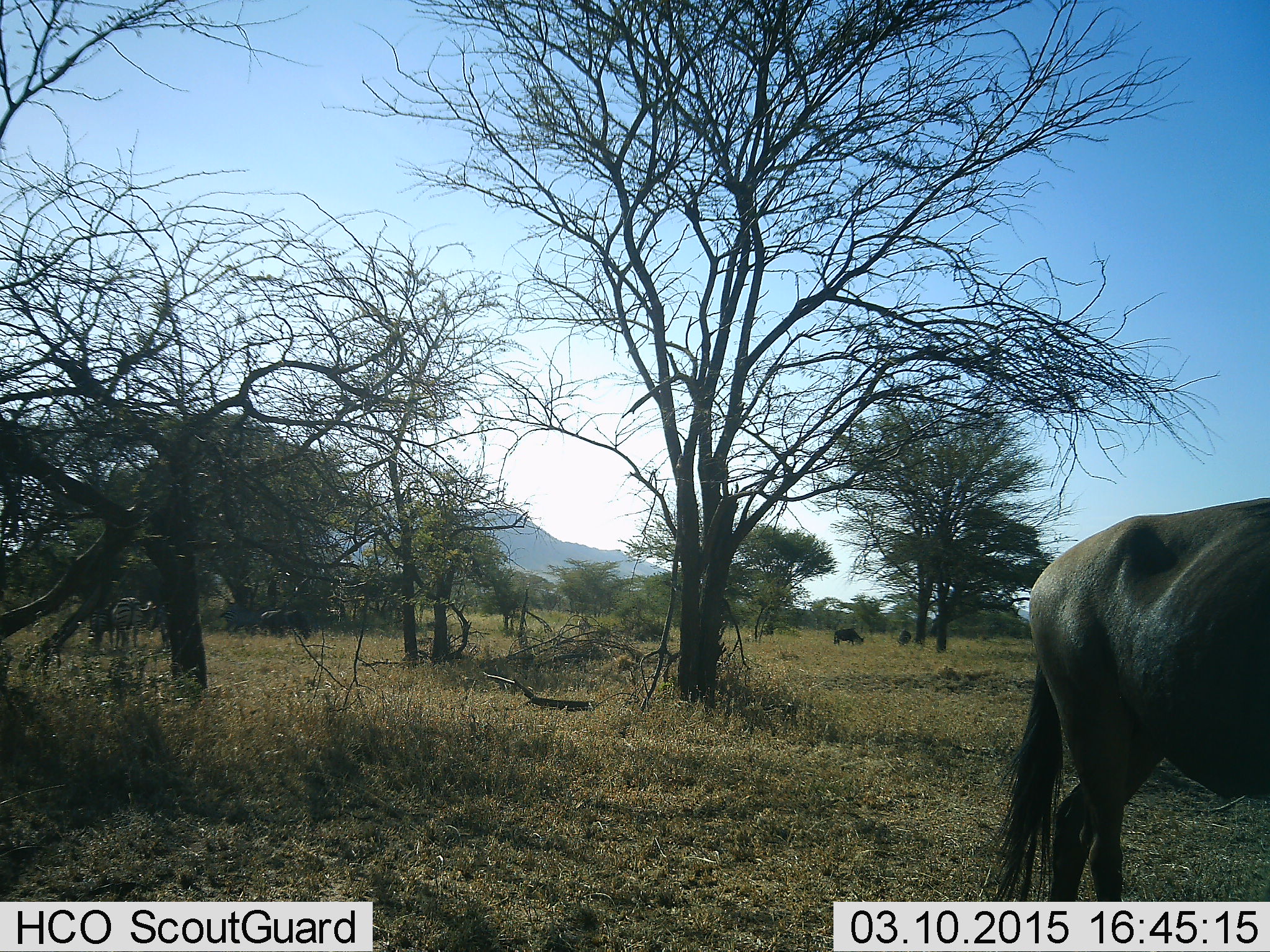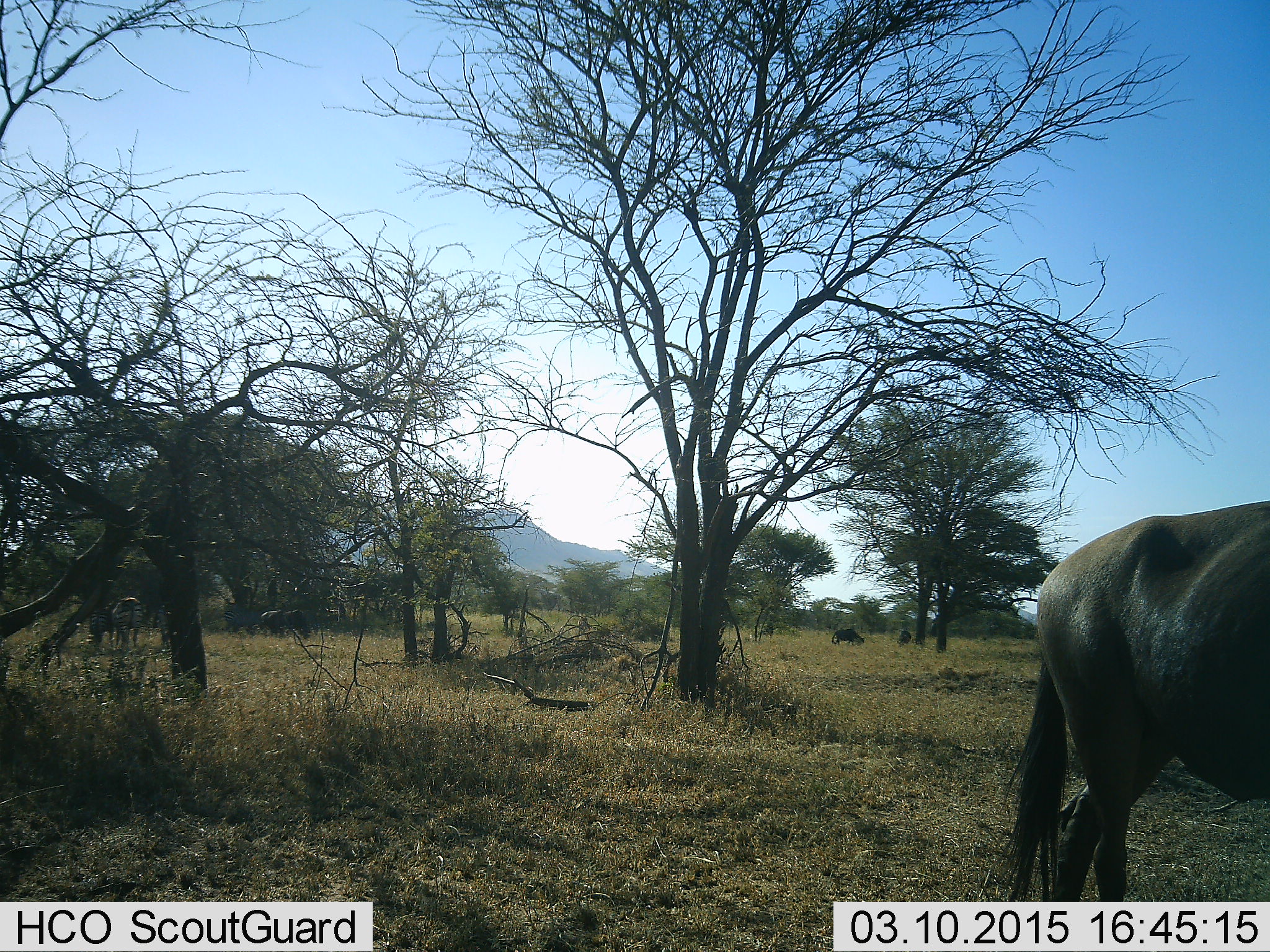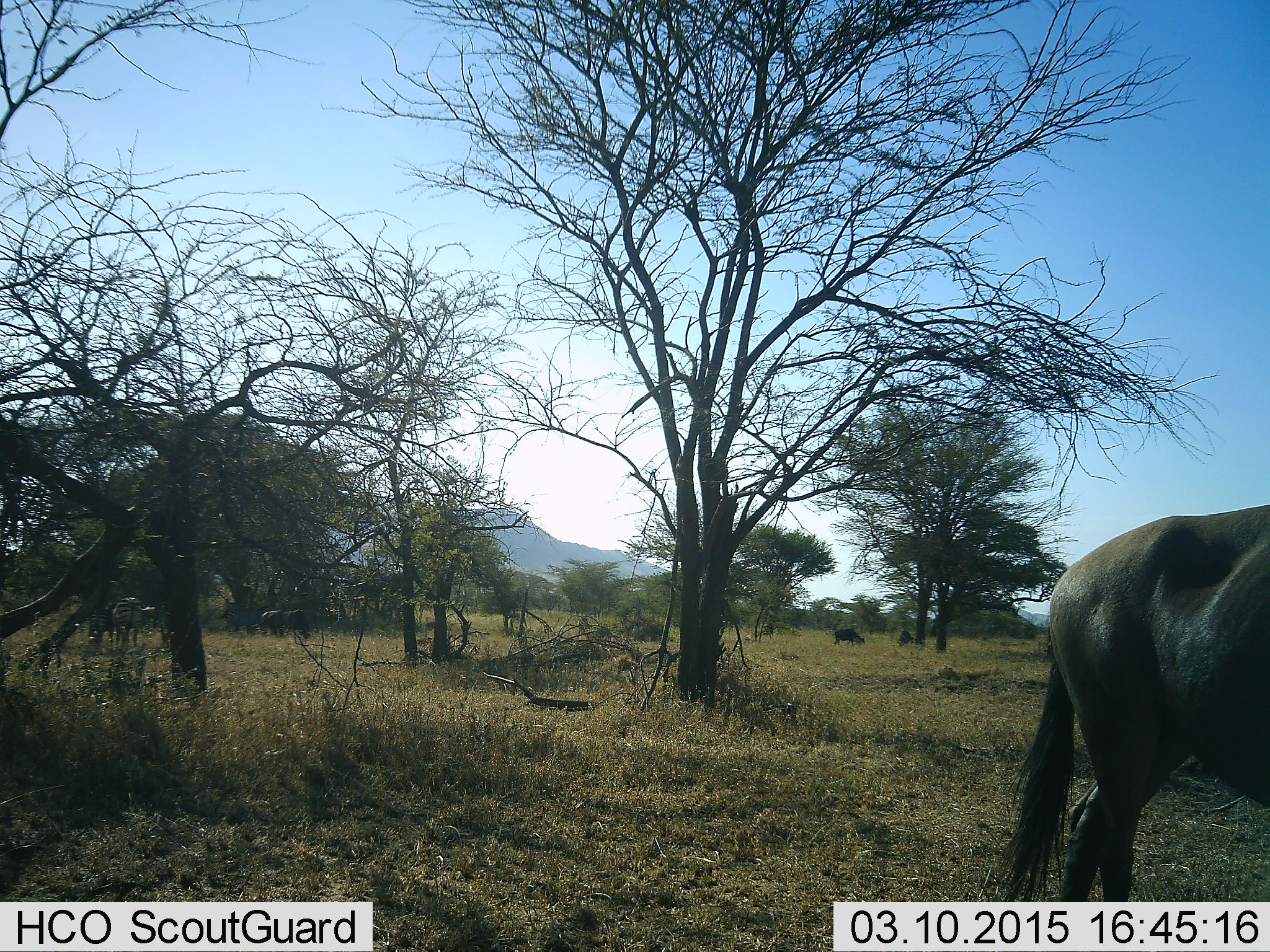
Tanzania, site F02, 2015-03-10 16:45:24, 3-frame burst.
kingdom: Animalia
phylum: Chordata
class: Mammalia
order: Artiodactyla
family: Bovidae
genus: Connochaetes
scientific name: Connochaetes taurinus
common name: blue wildebeest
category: wildebeest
Wildebeest (blue wildebeest) (Connochaetes taurinus), count 3. Behavior (volunteer vote fractions): standing 50%, resting 0%, moving 19%, interacting 0%. Young present (vote fraction): 0%. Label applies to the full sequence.